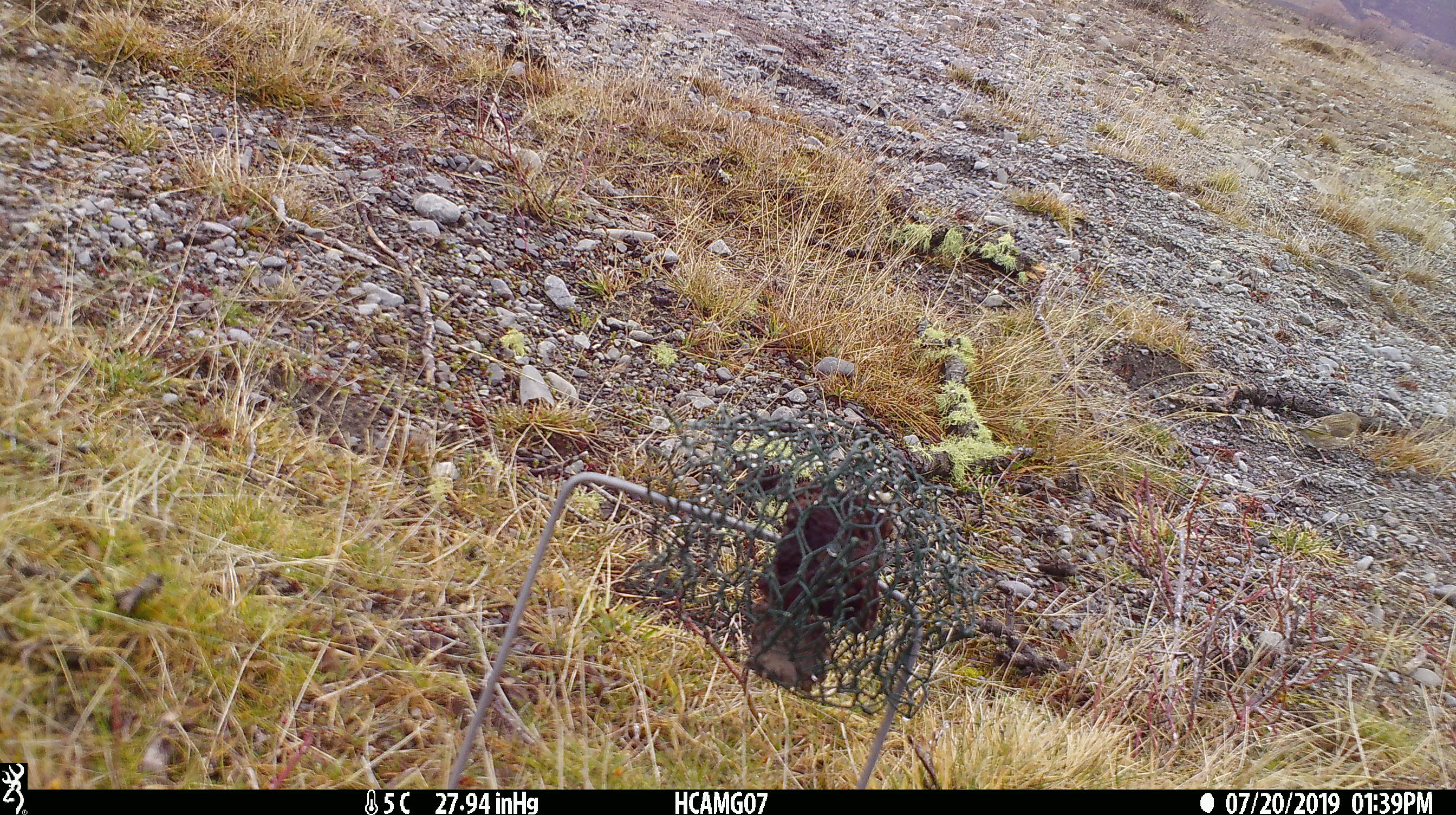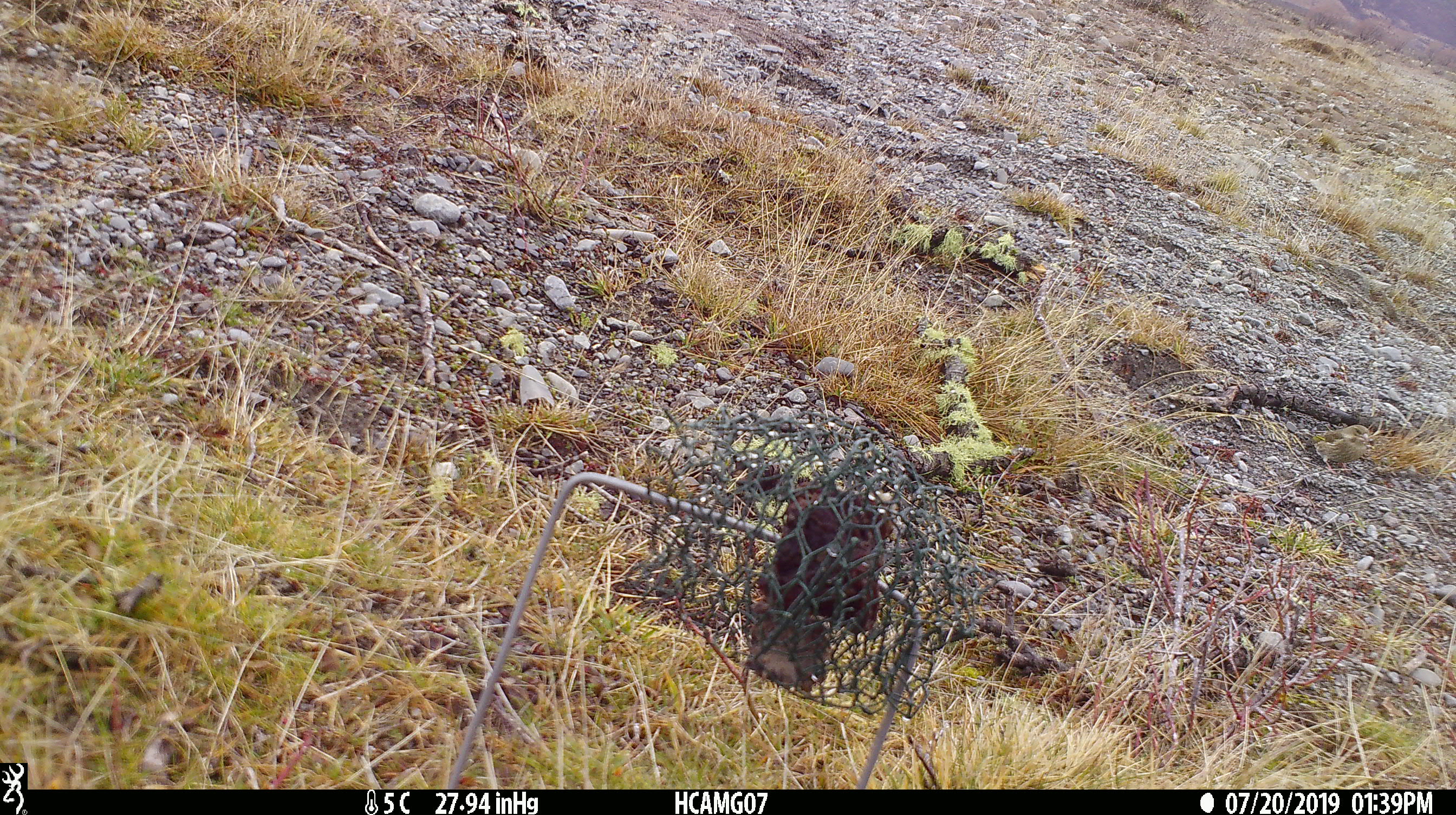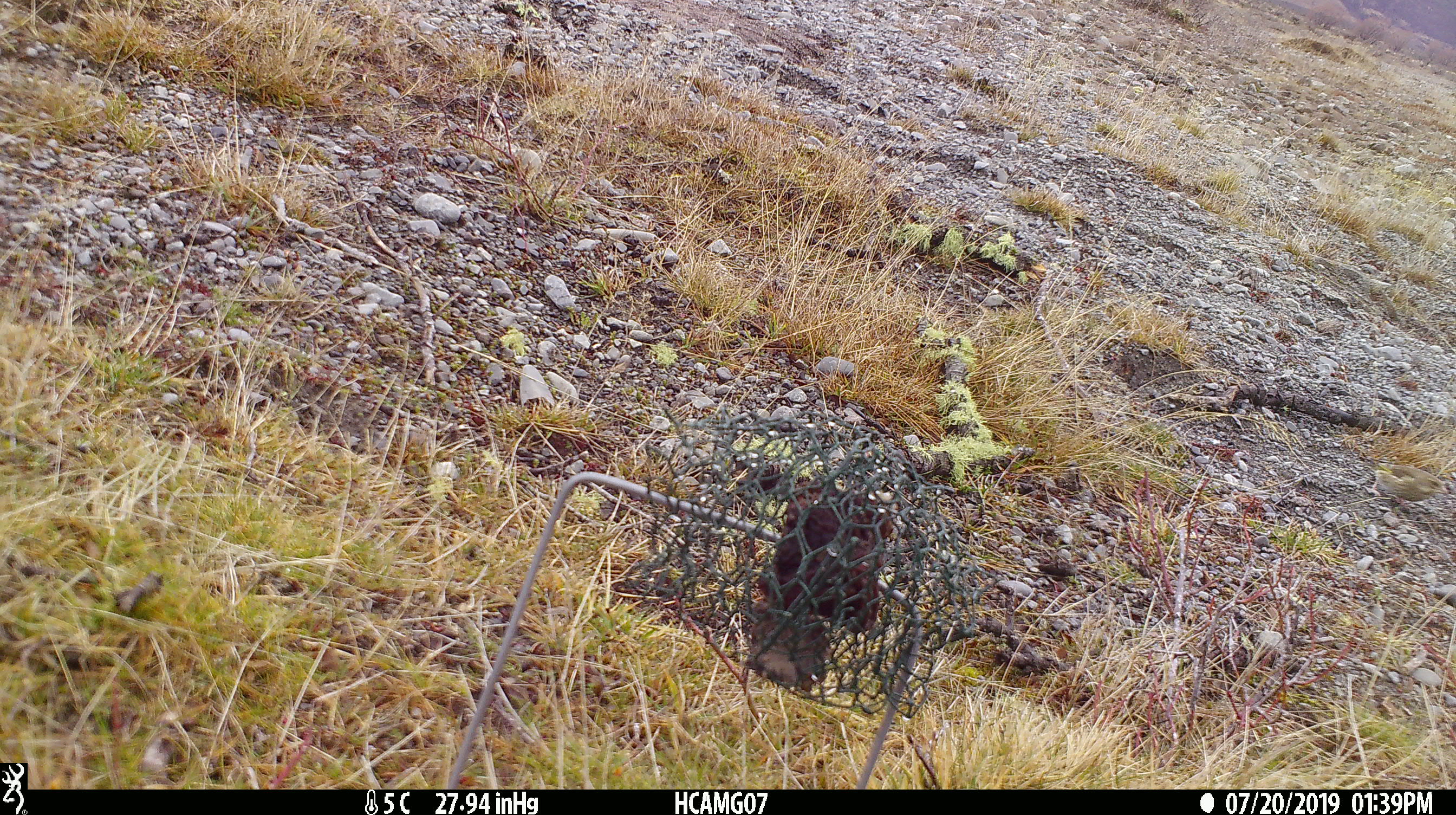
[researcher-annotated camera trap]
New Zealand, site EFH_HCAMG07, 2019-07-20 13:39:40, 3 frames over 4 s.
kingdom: Animalia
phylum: Chordata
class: Aves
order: Passeriformes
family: Fringillidae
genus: Fringilla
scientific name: Fringilla coelebs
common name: common chaffinch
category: chaffinch